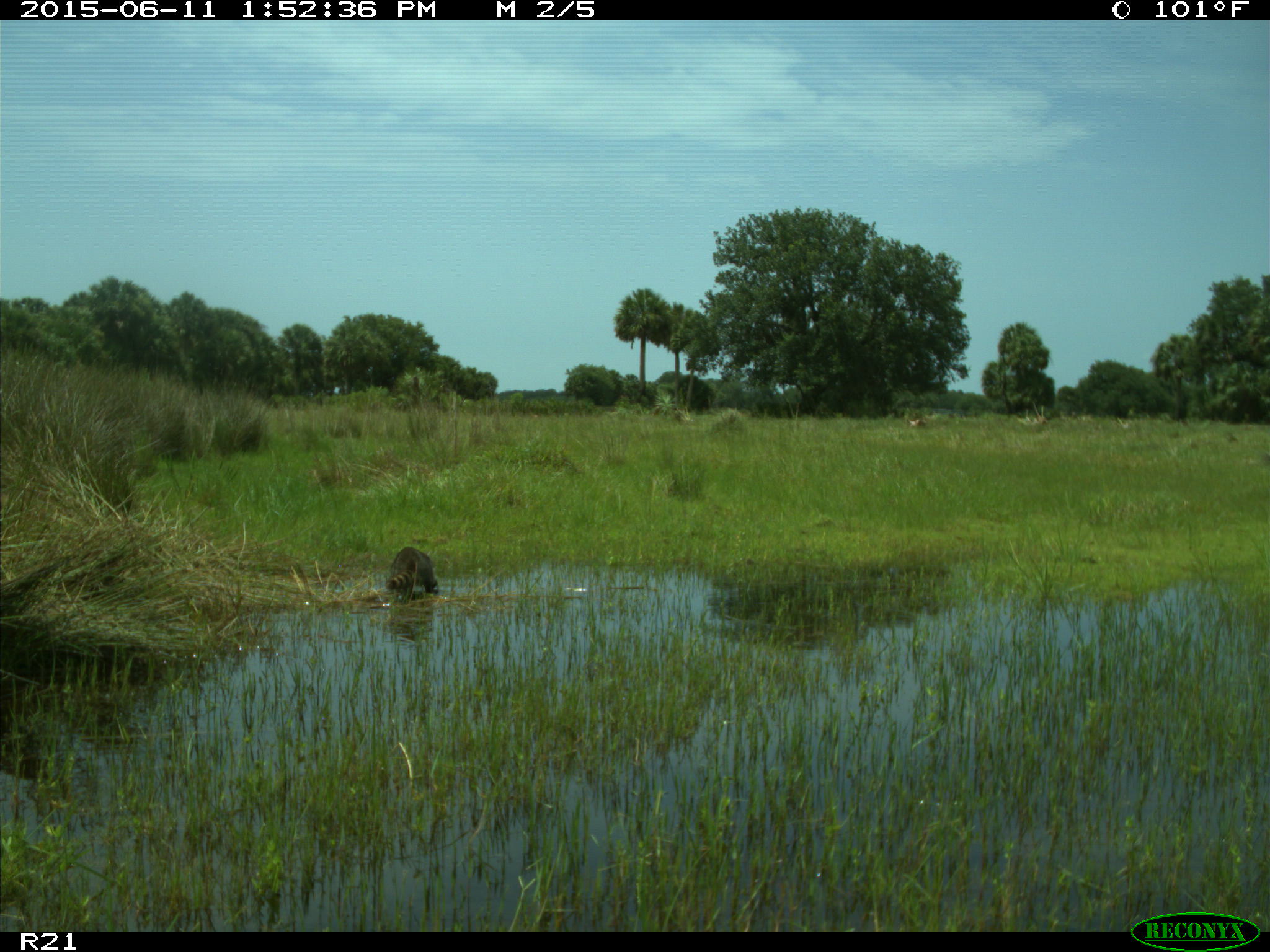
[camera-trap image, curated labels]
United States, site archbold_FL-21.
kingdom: Animalia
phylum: Chordata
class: Mammalia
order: Carnivora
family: Procyonidae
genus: Procyon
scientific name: Procyon lotor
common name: common raccoon